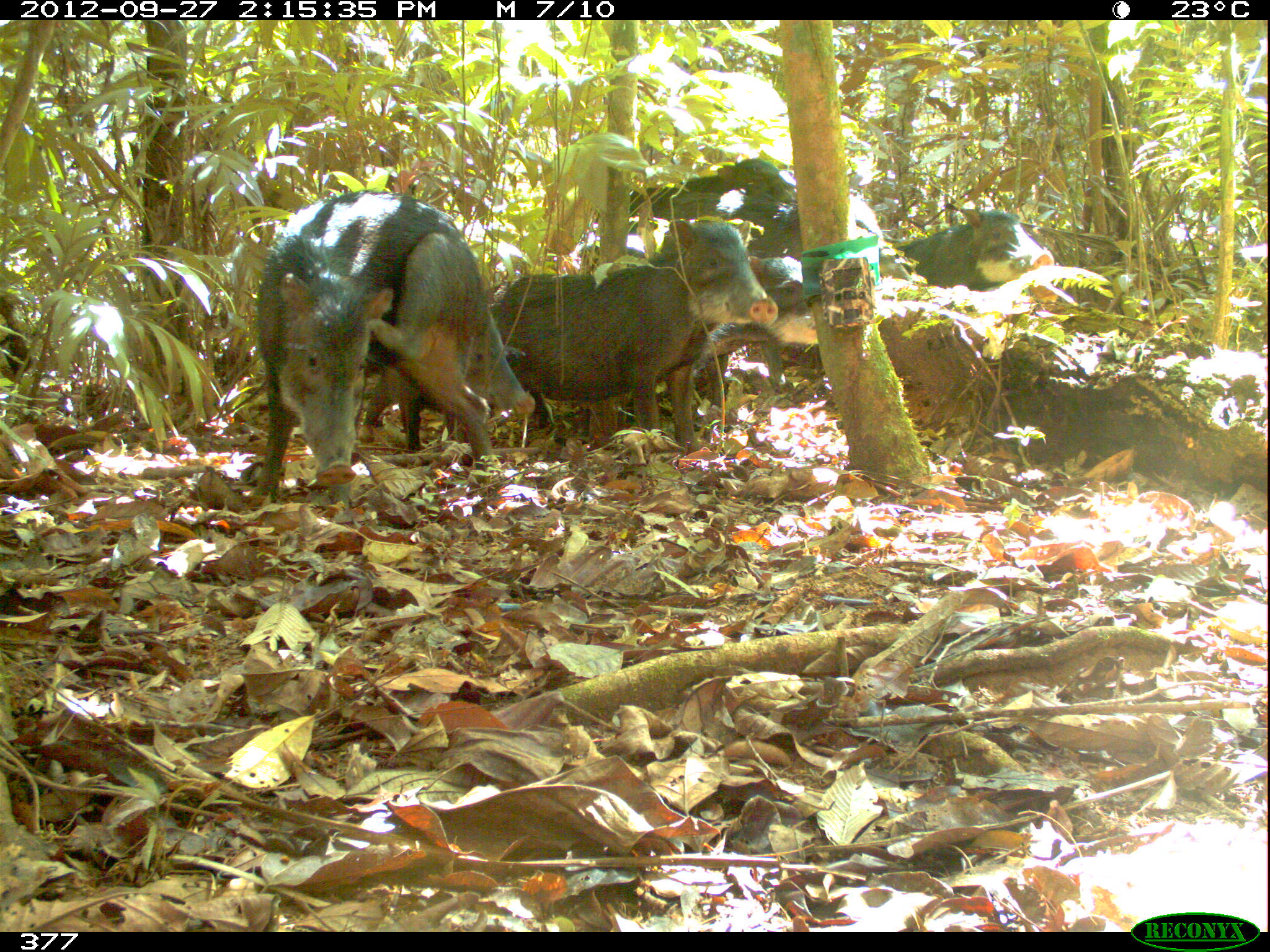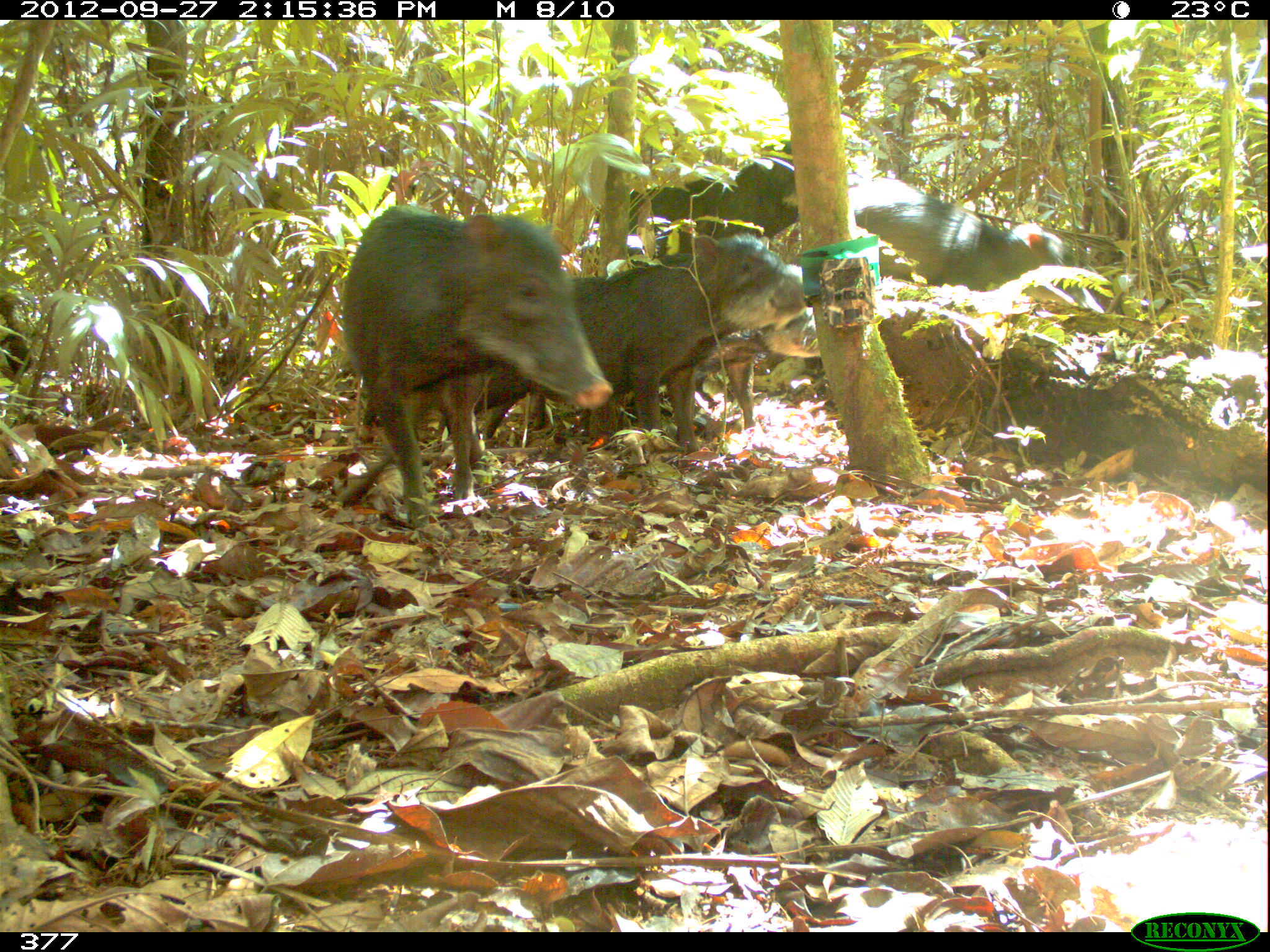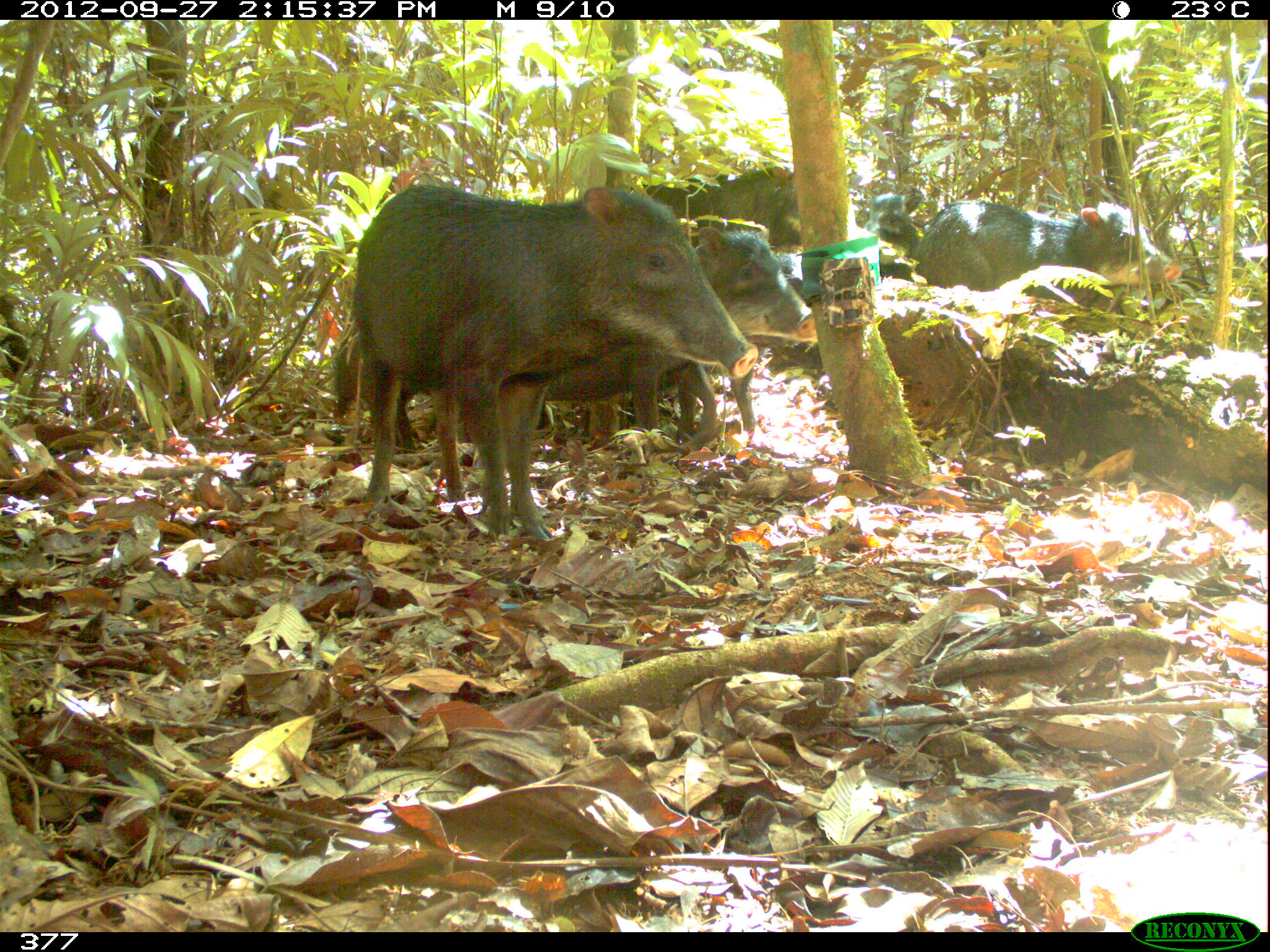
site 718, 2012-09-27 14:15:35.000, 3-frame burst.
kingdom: Animalia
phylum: Chordata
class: Mammalia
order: Artiodactyla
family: Tayassuidae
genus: Tayassu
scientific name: Tayassu pecari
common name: white-lipped peccary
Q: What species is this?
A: Tayassu pecari (white-lipped peccary).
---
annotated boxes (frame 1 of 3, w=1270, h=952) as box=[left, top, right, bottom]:
tayassu pecari: box=[244, 188, 501, 505]; box=[440, 218, 779, 453]; box=[359, 309, 535, 452]; box=[660, 188, 912, 281]; box=[693, 256, 817, 406]; box=[895, 208, 1055, 292]; box=[623, 157, 796, 232]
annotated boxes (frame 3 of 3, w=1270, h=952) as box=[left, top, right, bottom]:
tayassu pecari: box=[347, 182, 760, 540]; box=[391, 225, 816, 453]; box=[916, 199, 1180, 307]; box=[640, 161, 799, 244]; box=[860, 192, 920, 281]; box=[329, 322, 372, 425]